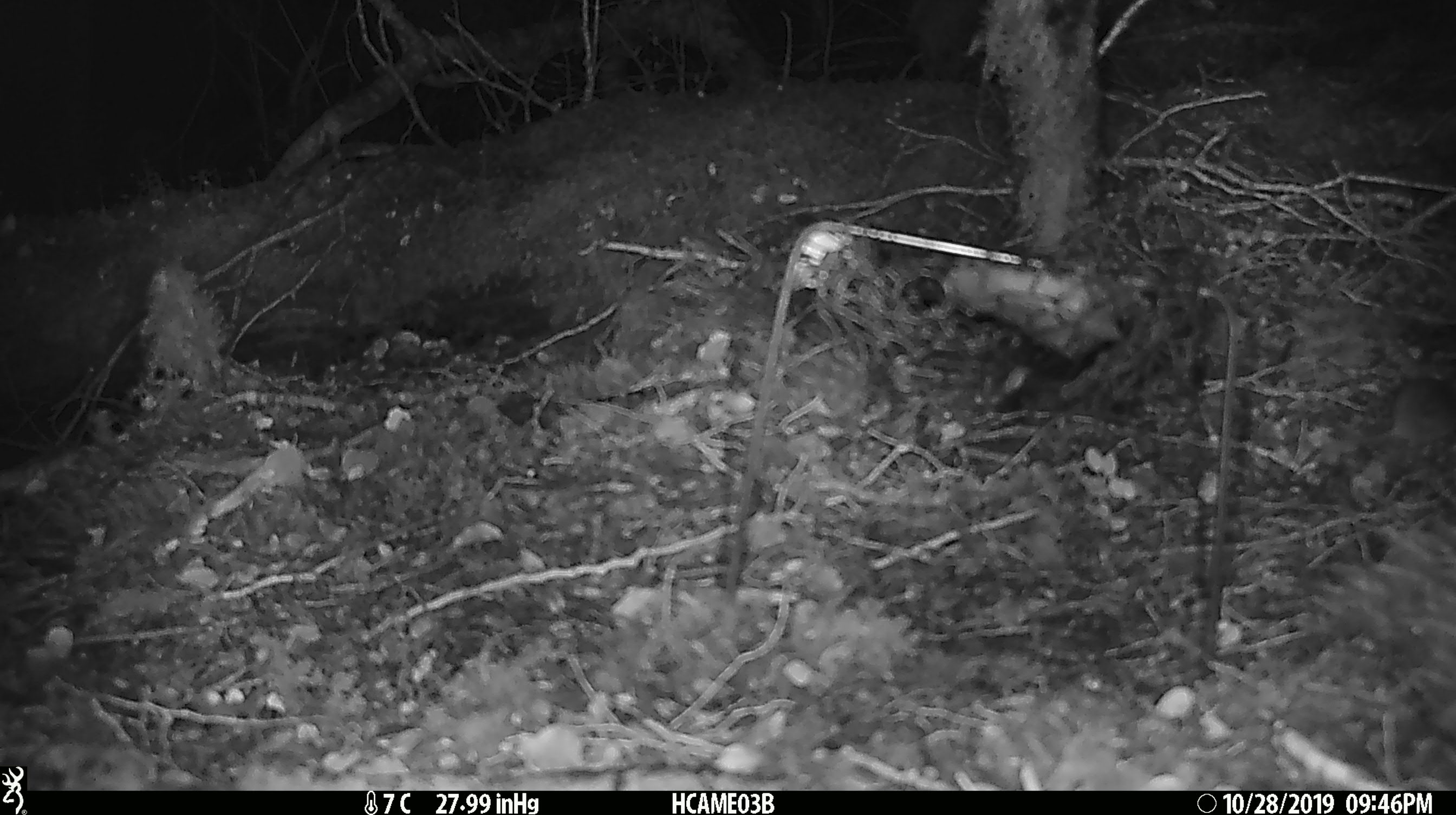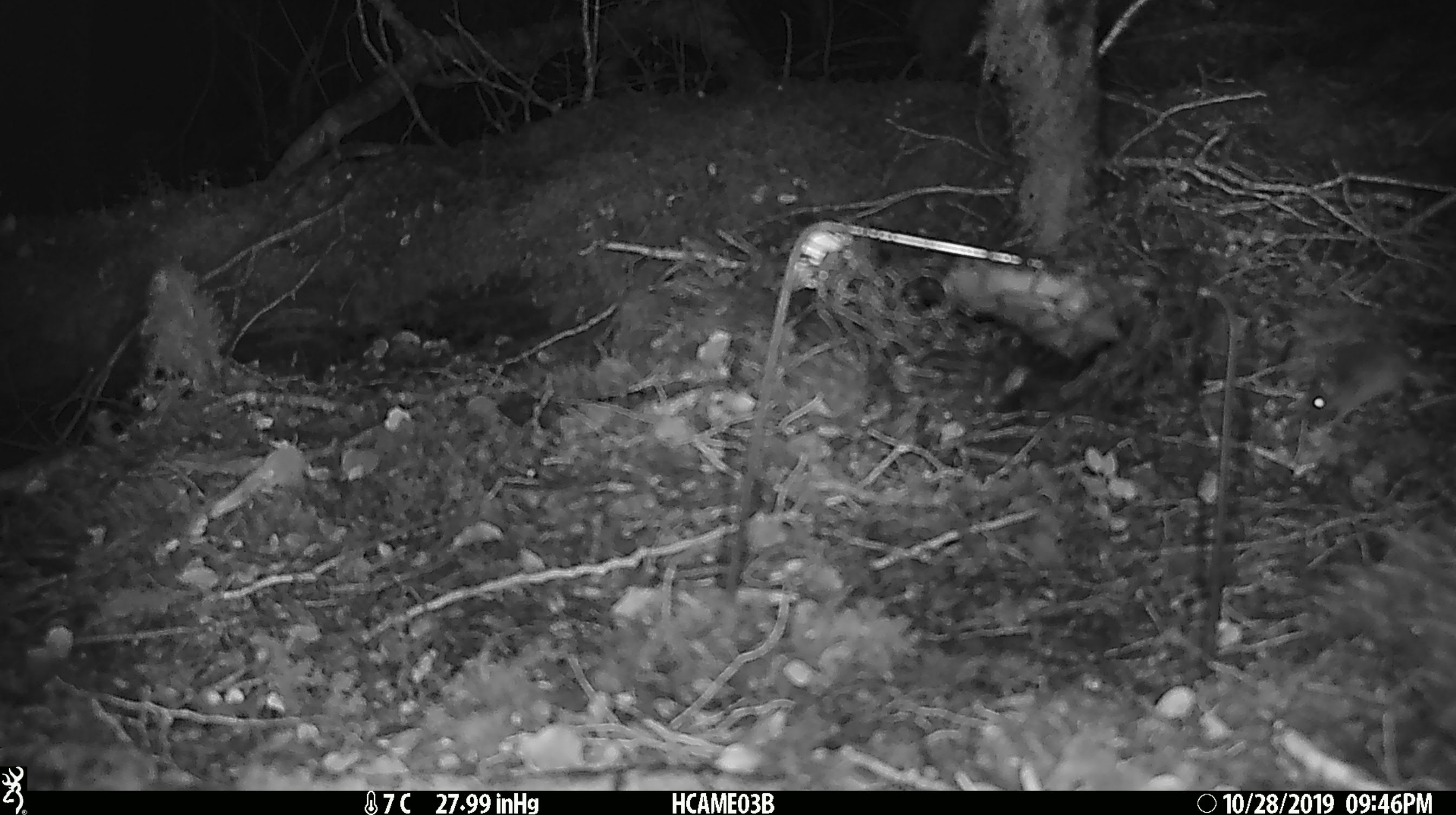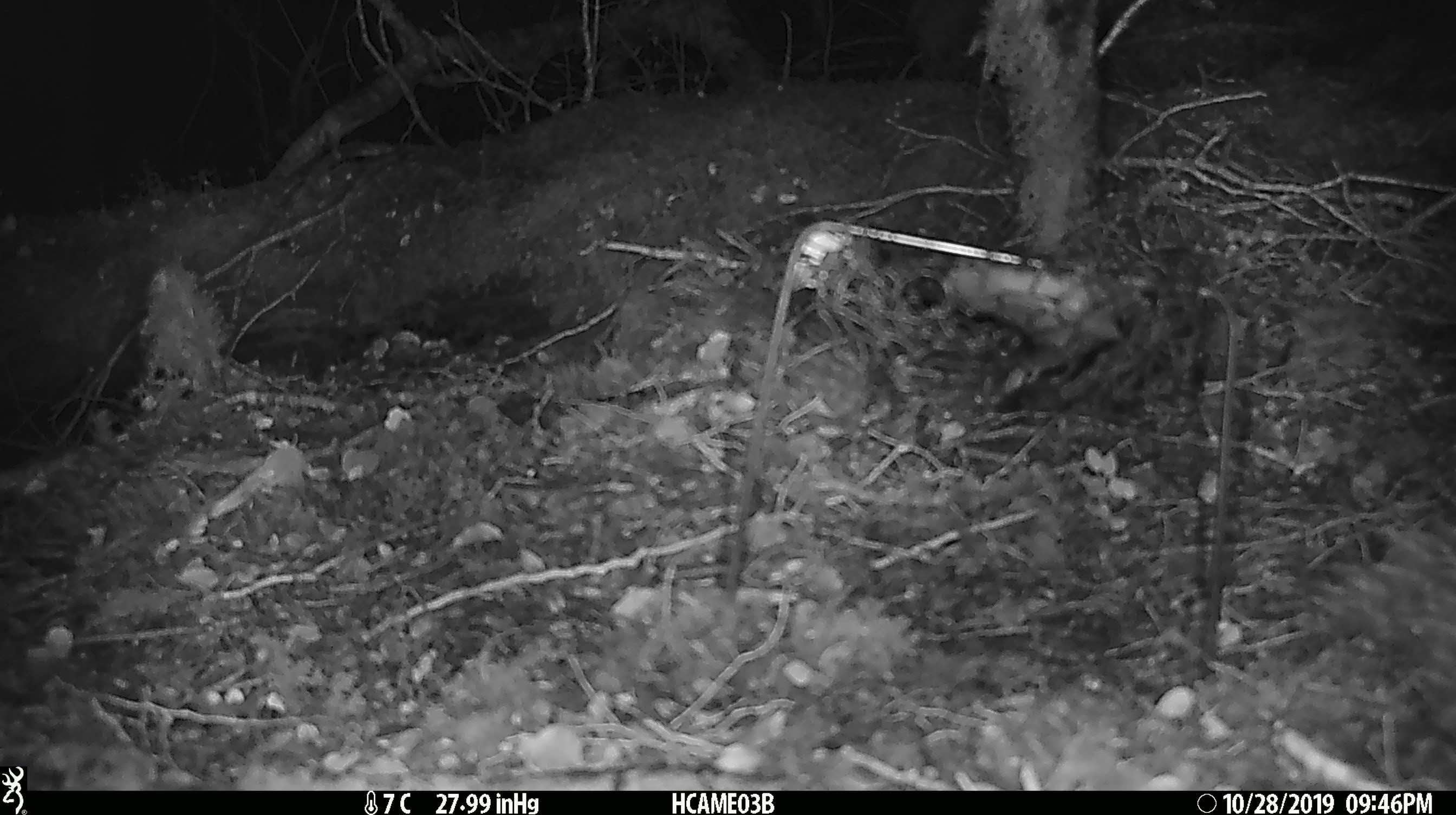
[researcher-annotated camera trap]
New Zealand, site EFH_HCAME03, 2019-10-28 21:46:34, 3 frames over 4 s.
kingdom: Animalia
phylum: Chordata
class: Mammalia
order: Rodentia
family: Muridae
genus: Mus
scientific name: Mus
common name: mouse